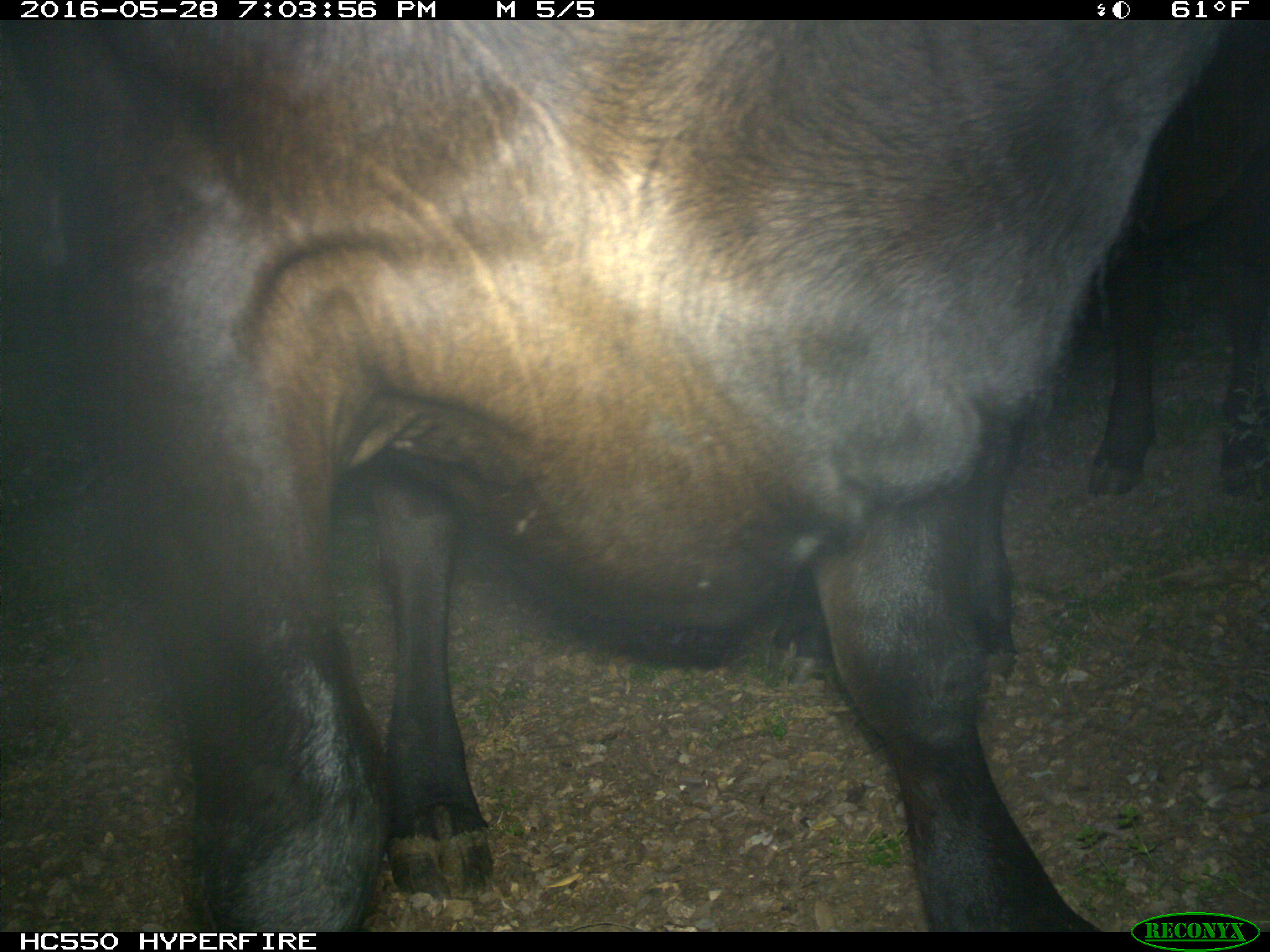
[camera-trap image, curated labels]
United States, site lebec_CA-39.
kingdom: Animalia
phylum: Chordata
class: Mammalia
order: Artiodactyla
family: Bovidae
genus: Bos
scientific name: Bos taurus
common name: domestic cow